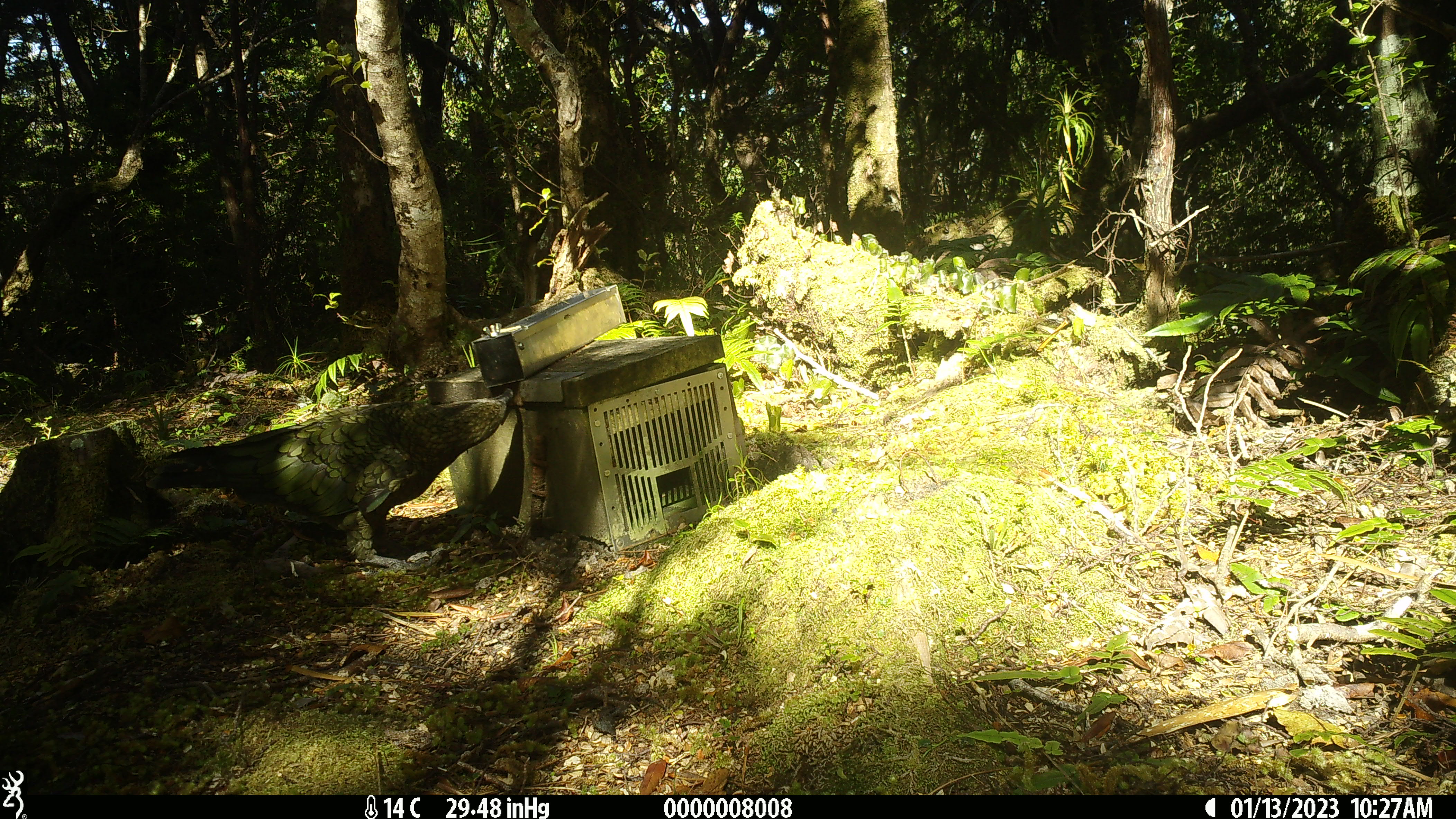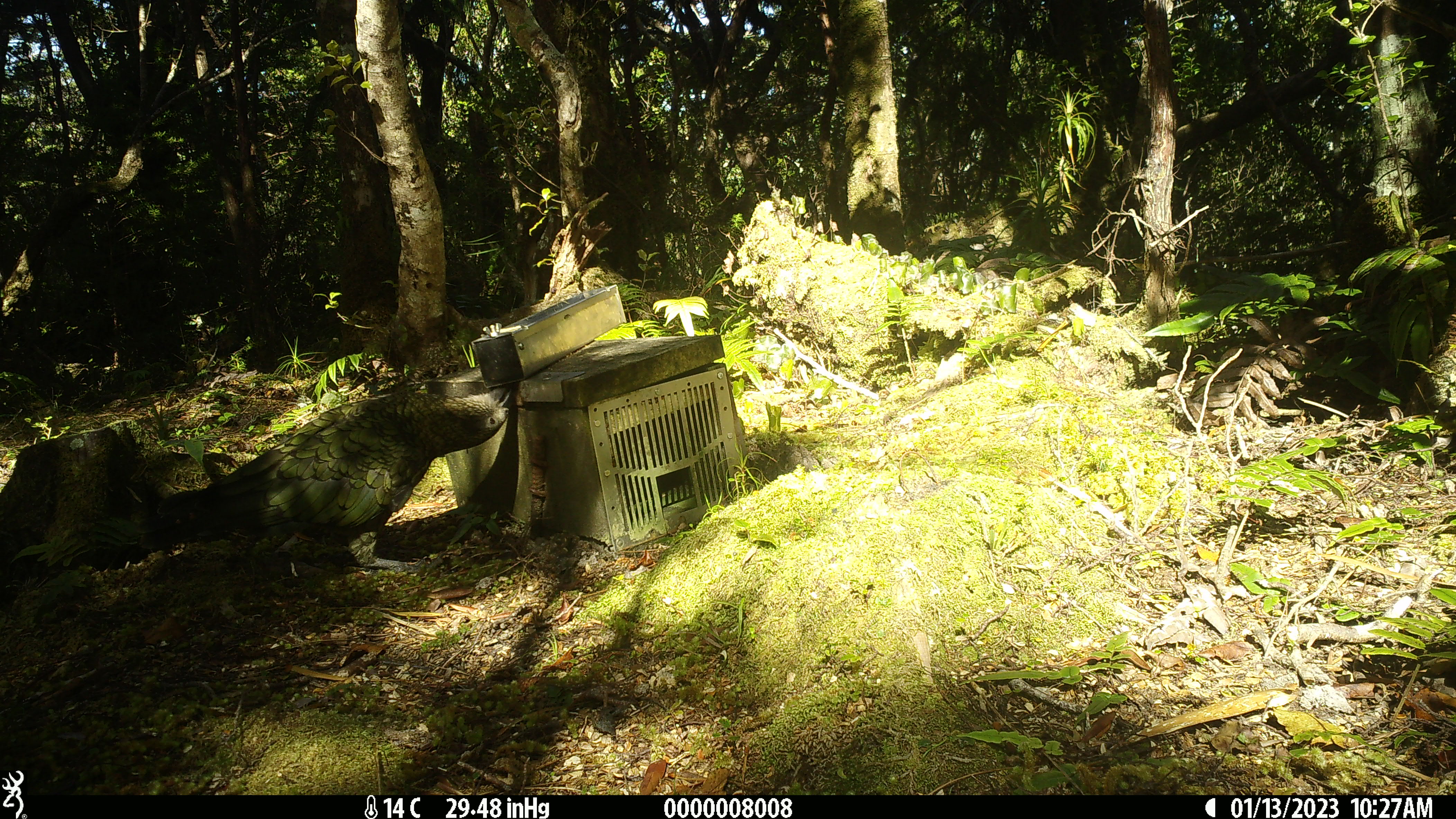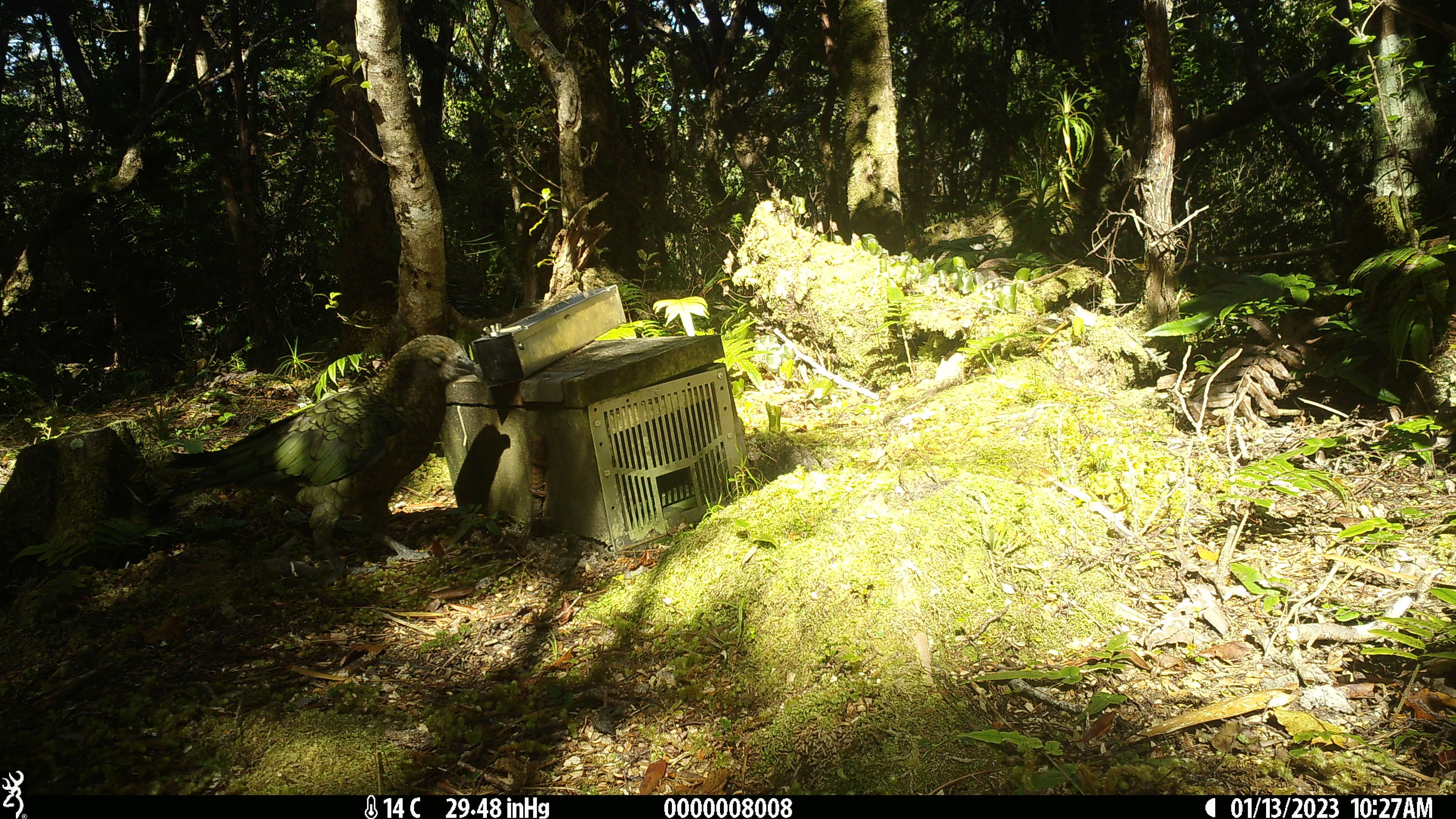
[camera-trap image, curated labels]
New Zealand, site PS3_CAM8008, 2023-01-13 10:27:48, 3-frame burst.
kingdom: Animalia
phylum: Chordata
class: Aves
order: Psittaciformes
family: Strigopidae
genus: Nestor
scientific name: Nestor notabilis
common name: kea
Kea (Nestor notabilis).